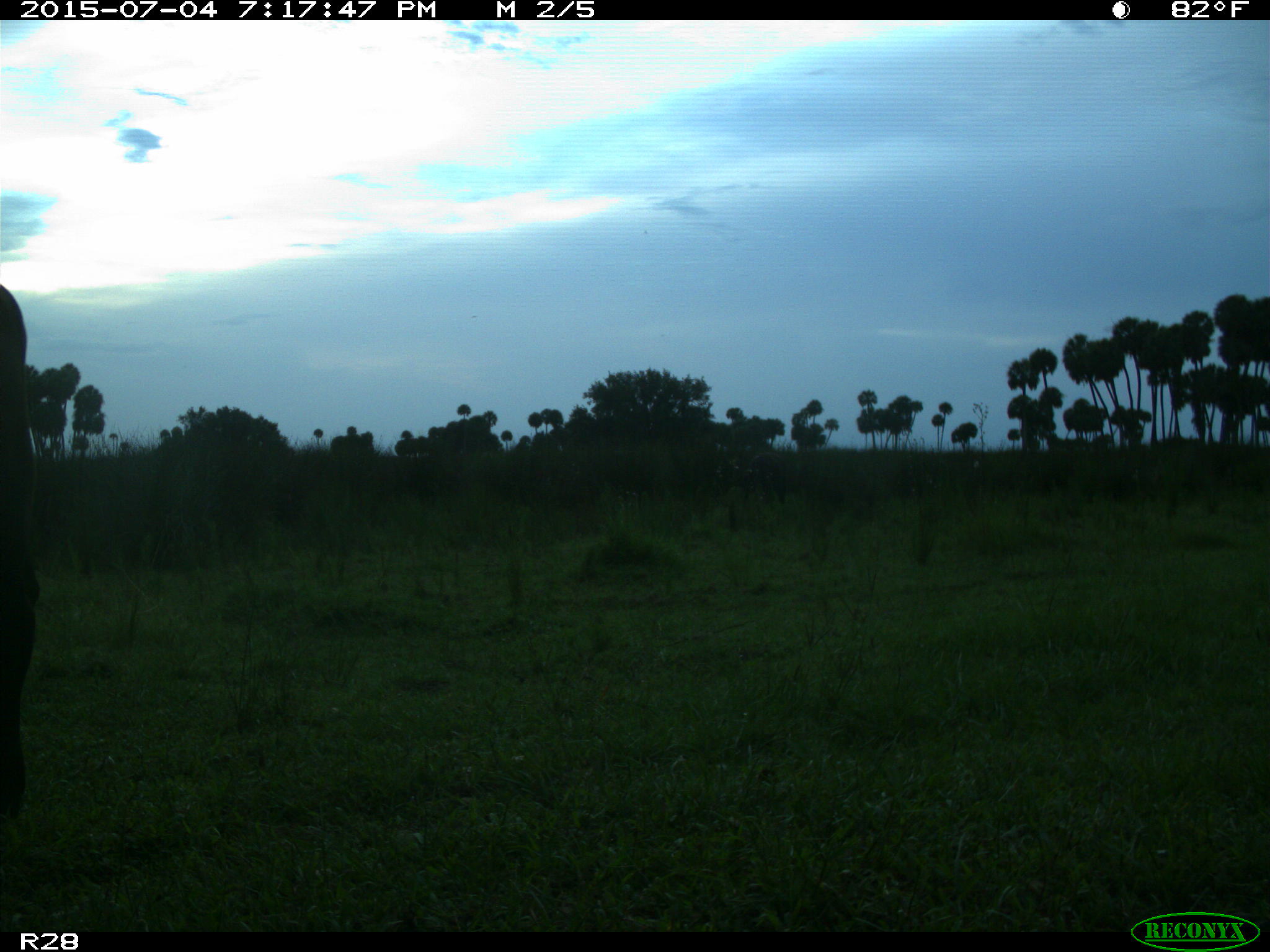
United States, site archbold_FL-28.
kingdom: Animalia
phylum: Chordata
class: Mammalia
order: Artiodactyla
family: Bovidae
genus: Bos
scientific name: Bos taurus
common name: domestic cow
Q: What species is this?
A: Bos taurus (domestic cow).